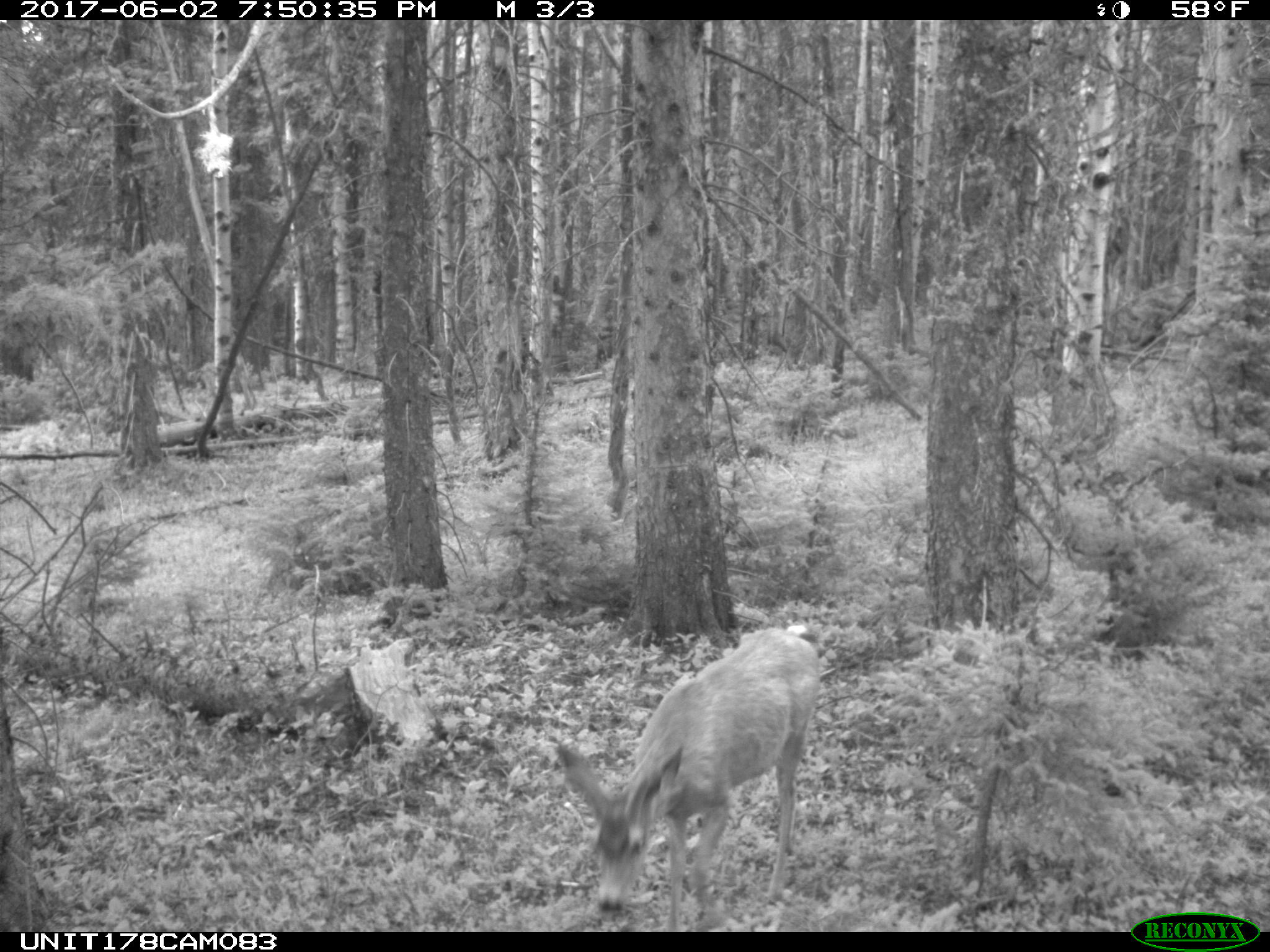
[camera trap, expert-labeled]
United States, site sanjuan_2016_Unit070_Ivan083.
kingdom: Animalia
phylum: Chordata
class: Mammalia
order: Artiodactyla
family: Cervidae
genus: Odocoileus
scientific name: Odocoileus hemionus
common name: mule deer